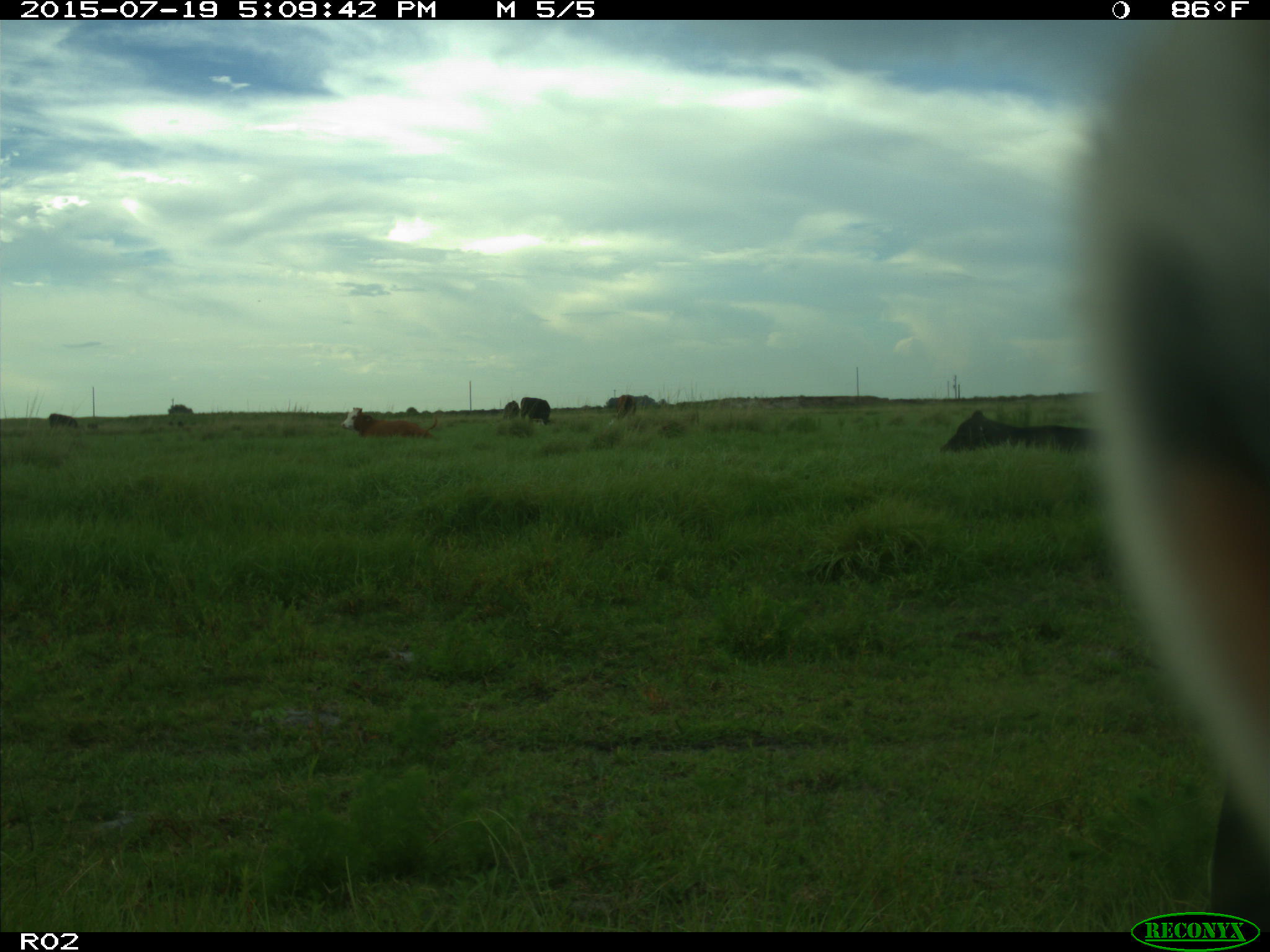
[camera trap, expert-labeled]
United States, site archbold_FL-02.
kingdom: Animalia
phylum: Chordata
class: Mammalia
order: Artiodactyla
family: Bovidae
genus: Bos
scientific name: Bos taurus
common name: domestic cow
Bos taurus (domestic cow).